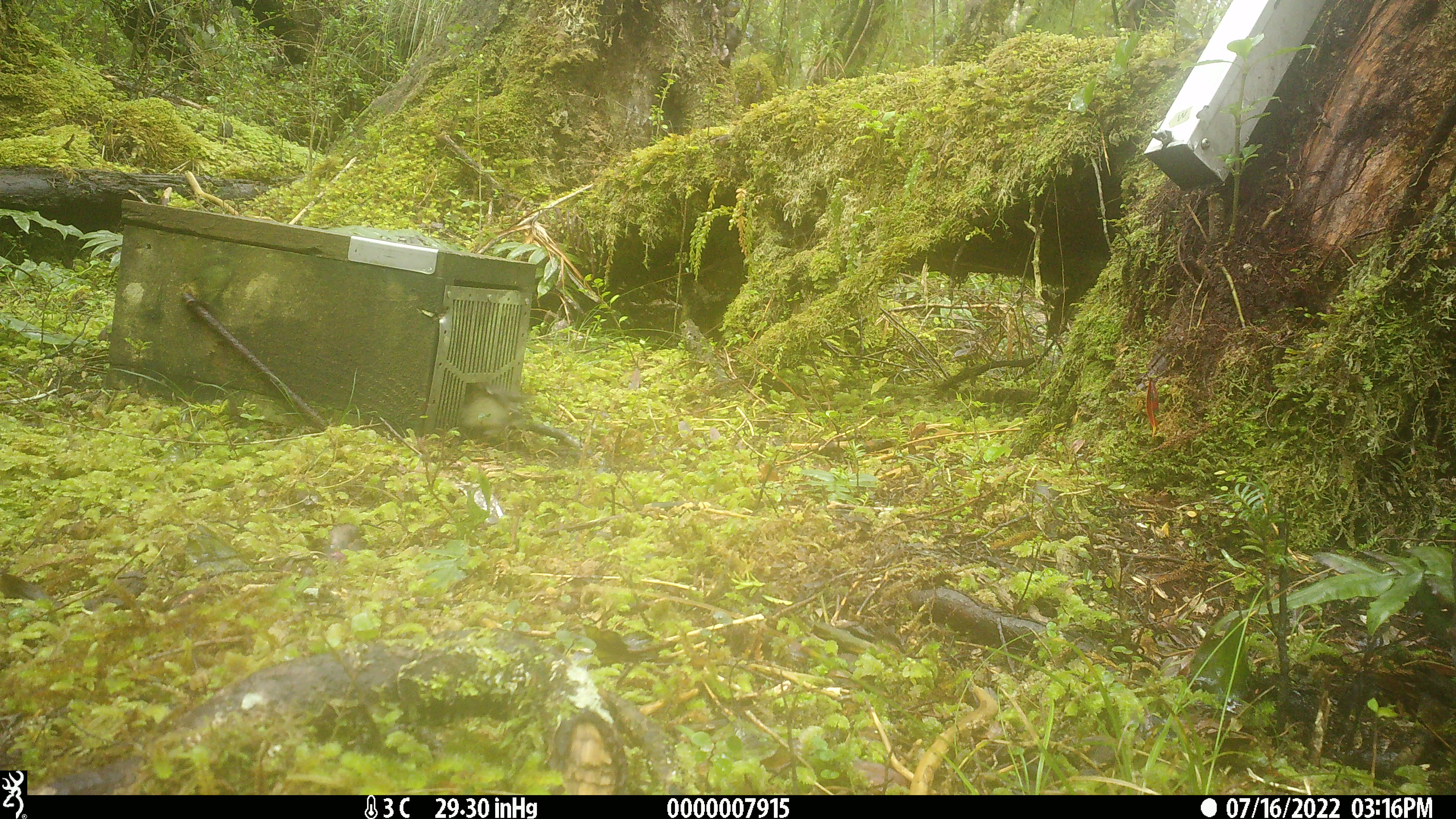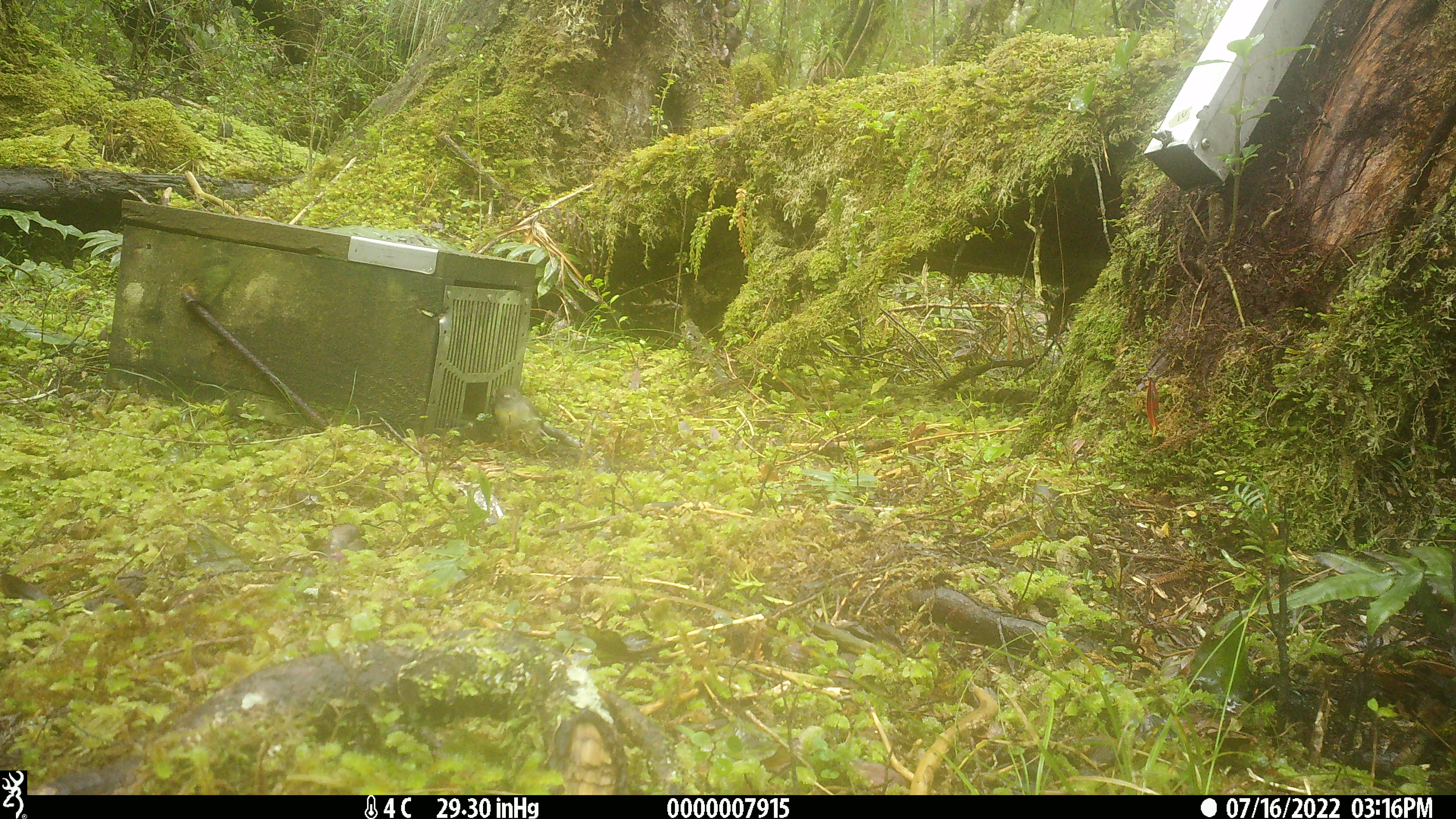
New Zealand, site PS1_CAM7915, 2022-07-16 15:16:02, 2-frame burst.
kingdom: Animalia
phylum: Chordata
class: Aves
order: Passeriformes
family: Petroicidae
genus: Petroica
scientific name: Petroica macrocephala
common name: tomtit